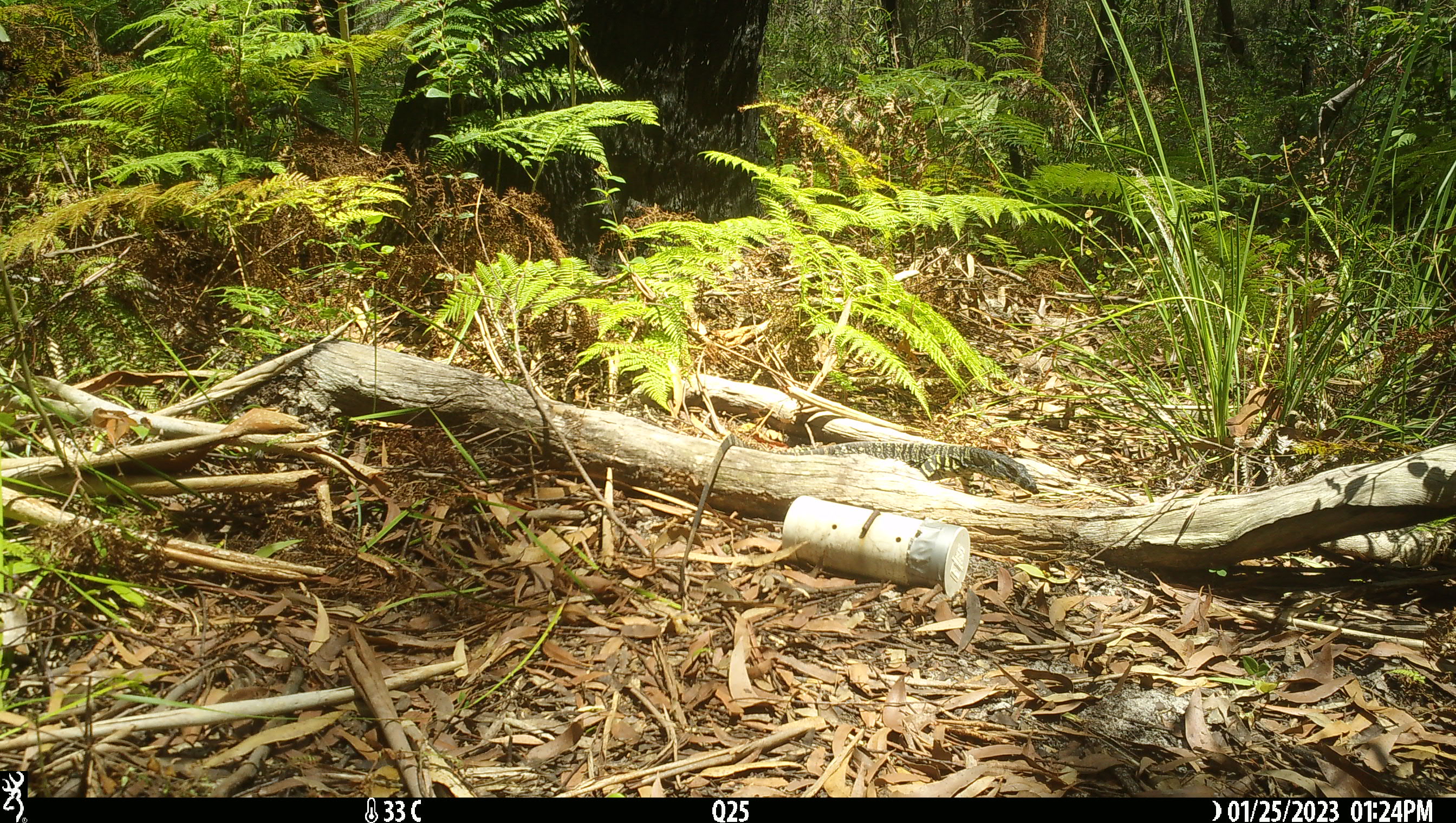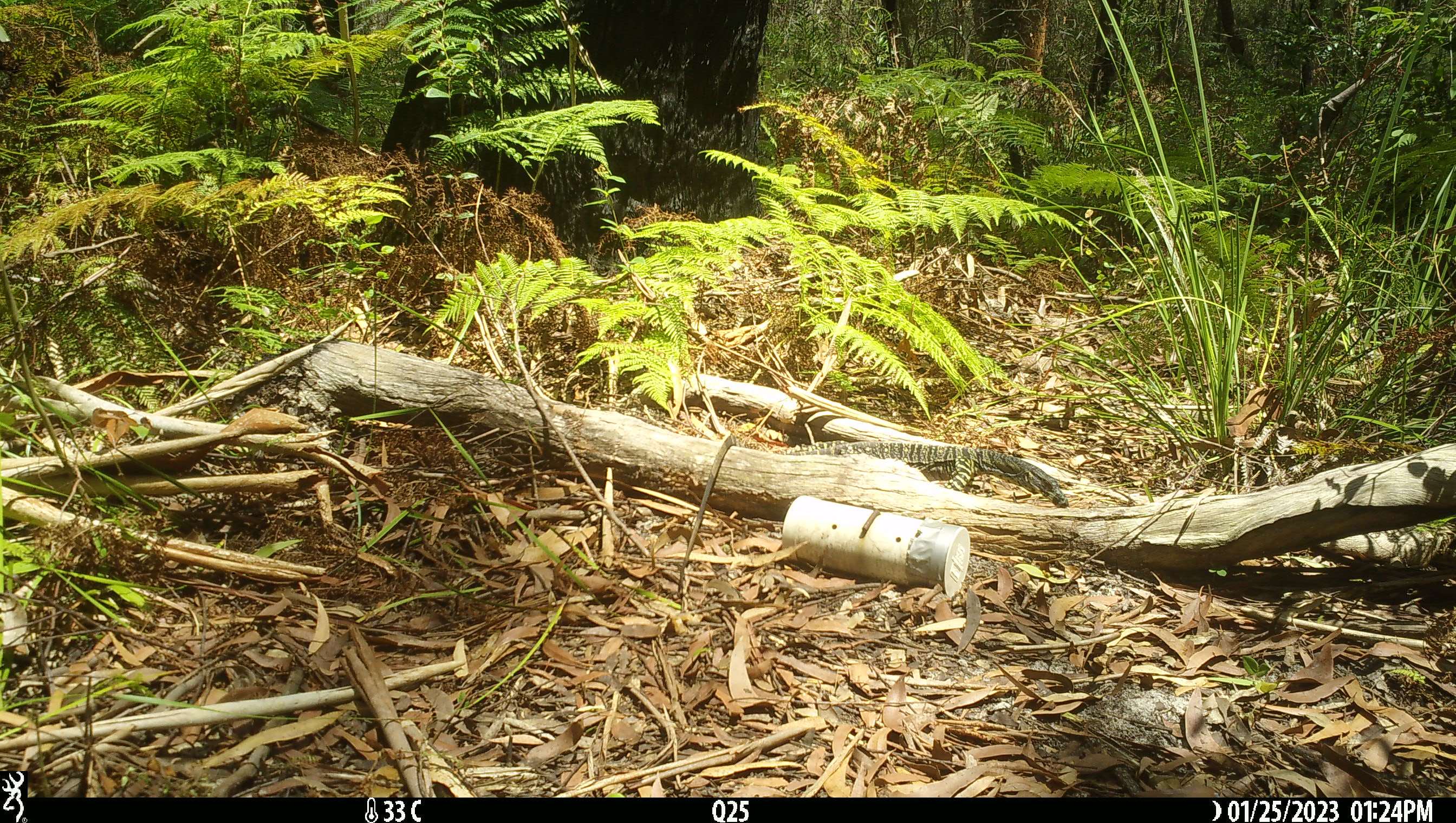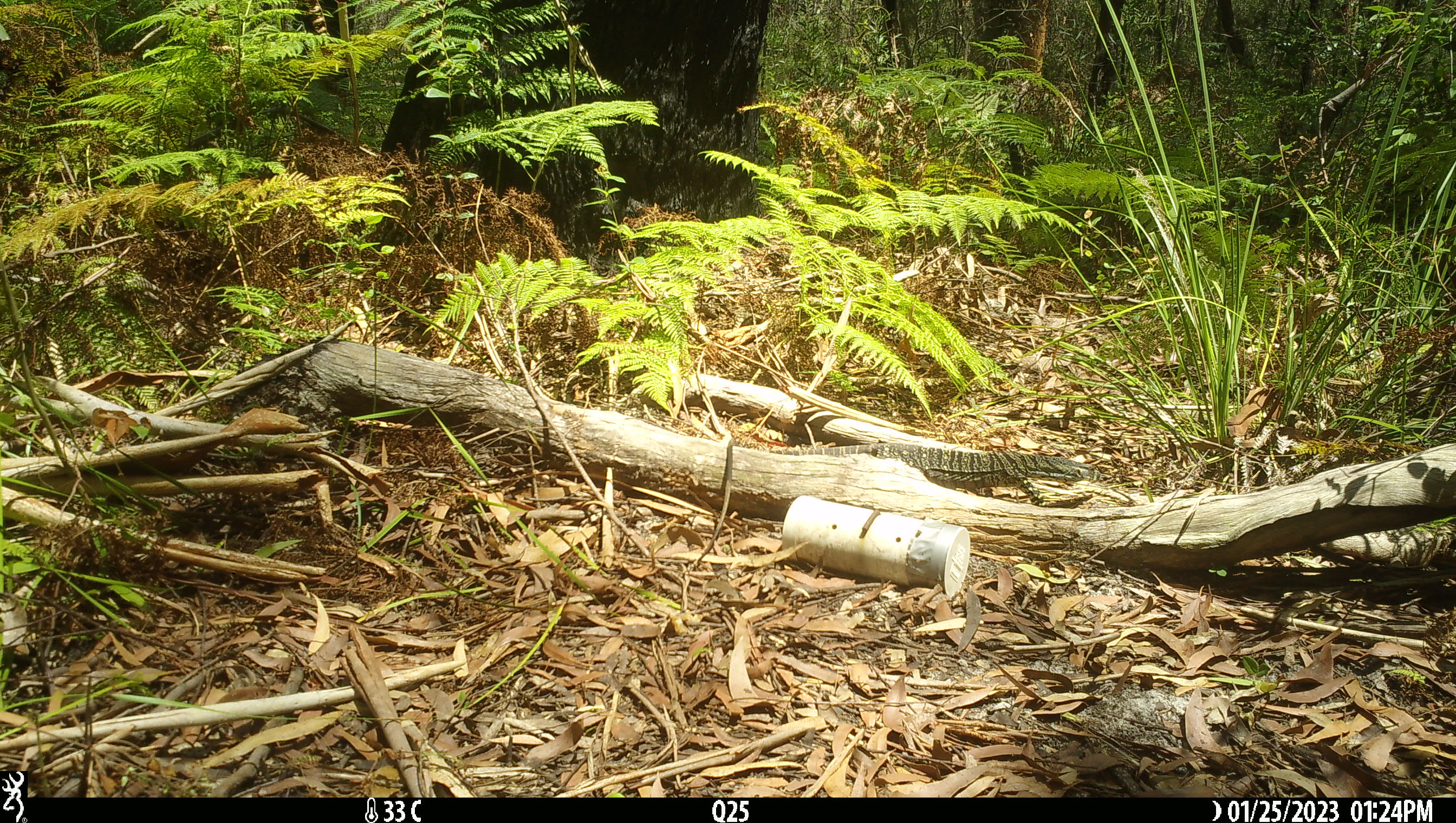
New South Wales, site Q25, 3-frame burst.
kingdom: Animalia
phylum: Chordata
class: Reptilia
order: Squamata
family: Varanidae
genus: Varanus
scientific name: Varanus varius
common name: lace monitor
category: goanna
Goanna (lace monitor) (Varanus varius).